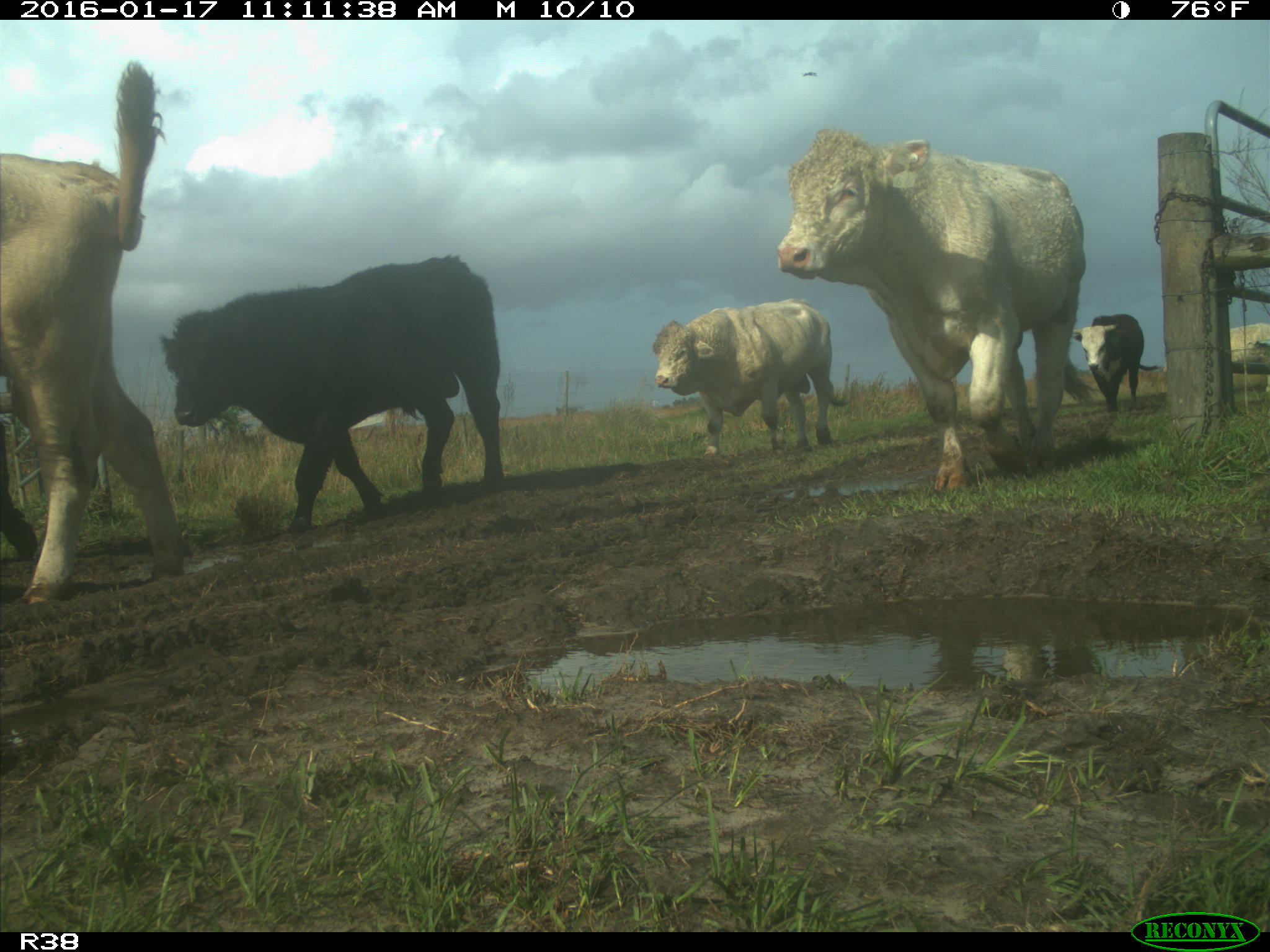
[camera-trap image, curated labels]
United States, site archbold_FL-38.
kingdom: Animalia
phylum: Chordata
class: Mammalia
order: Artiodactyla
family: Bovidae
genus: Bos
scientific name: Bos taurus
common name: domestic cow